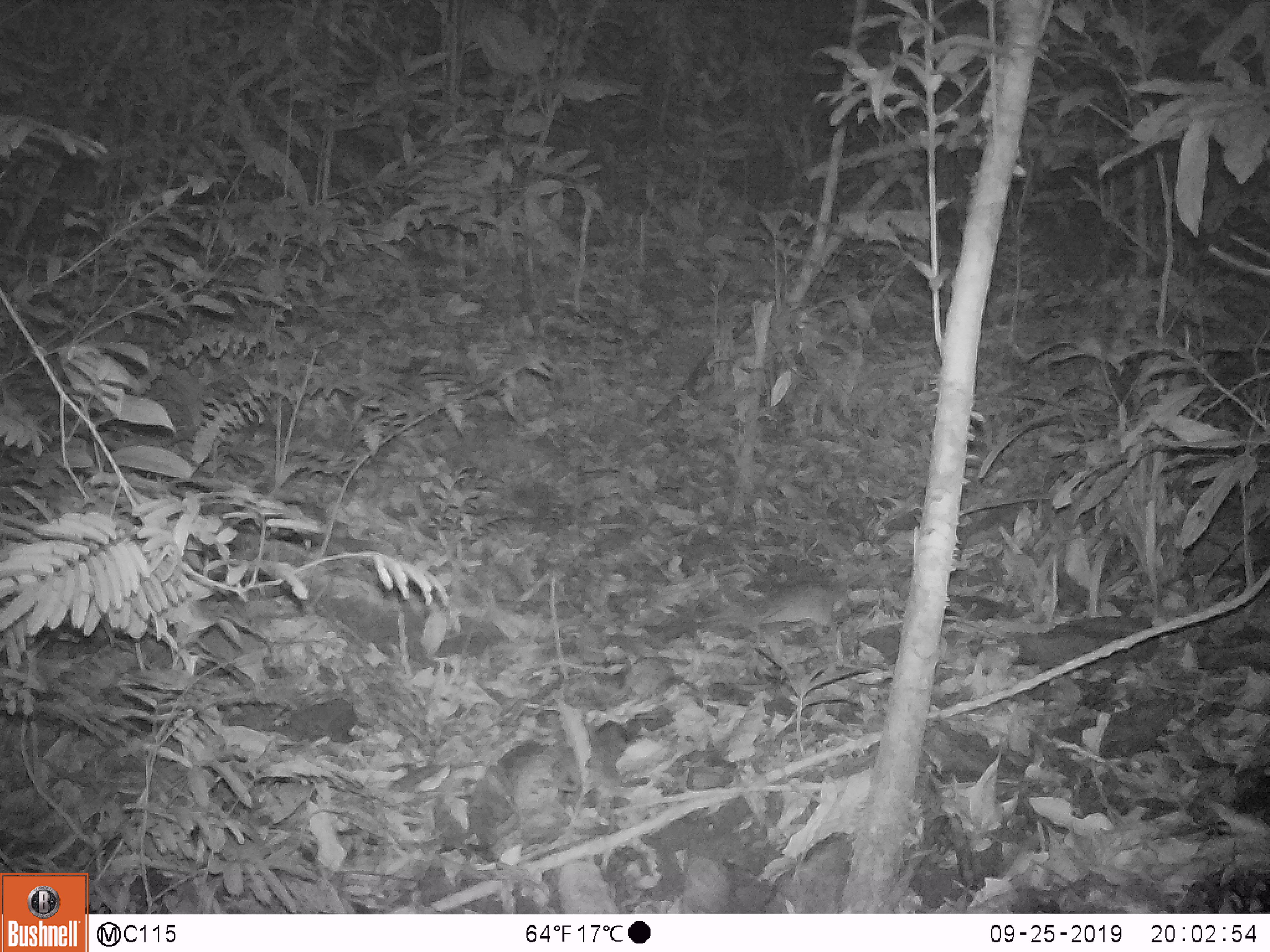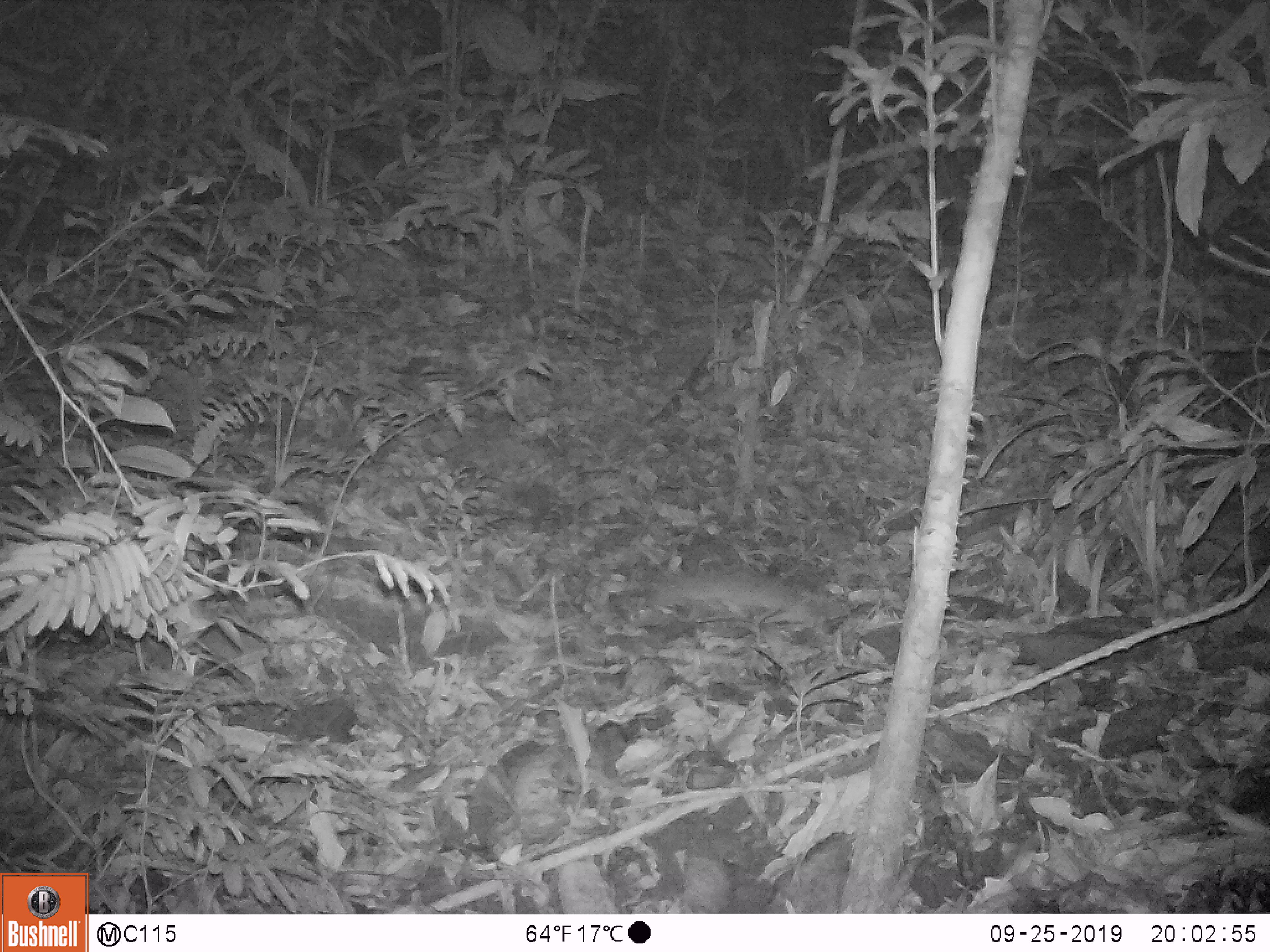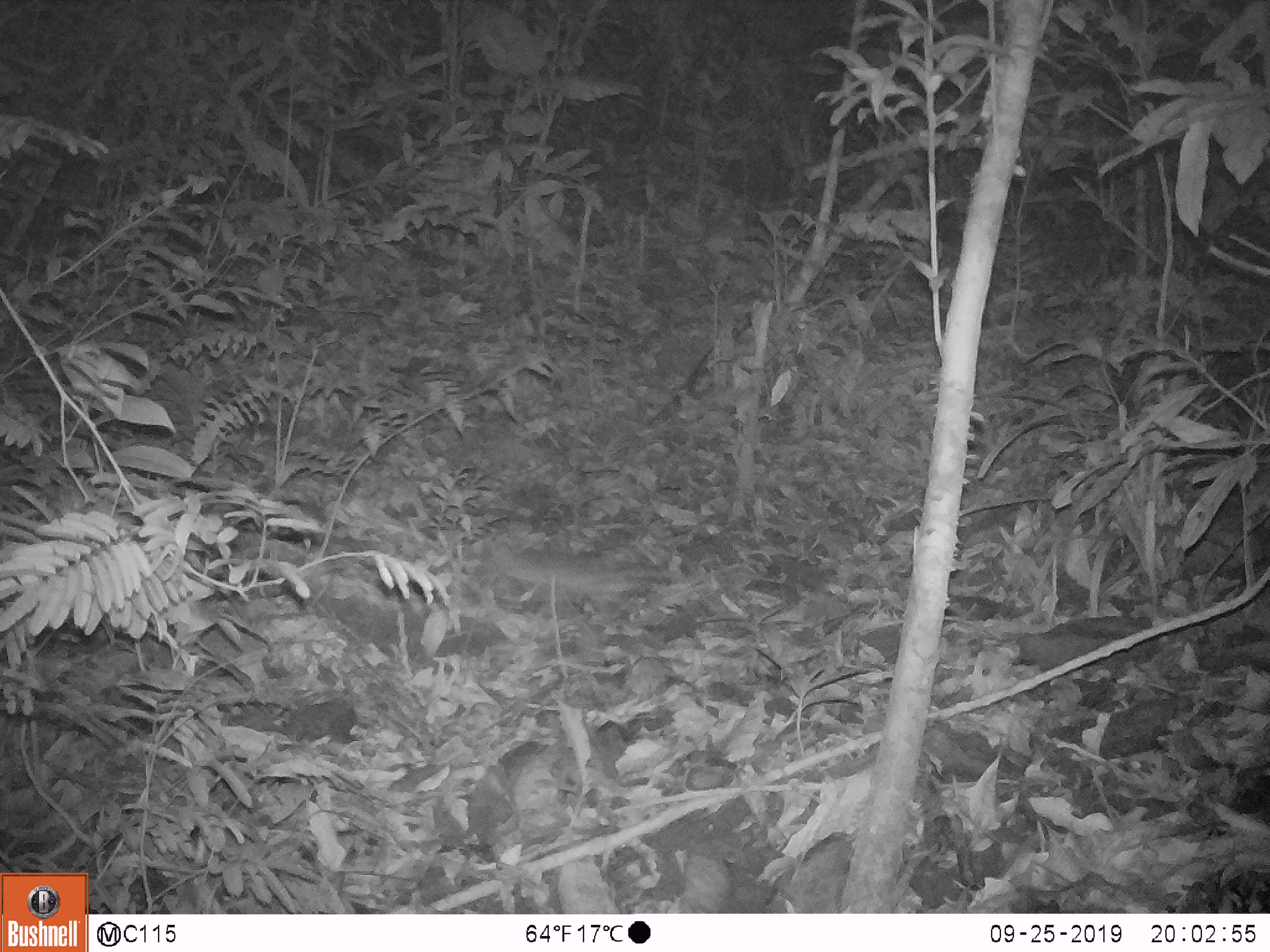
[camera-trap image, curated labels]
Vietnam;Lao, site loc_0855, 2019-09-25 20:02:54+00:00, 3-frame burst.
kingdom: Animalia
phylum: Chordata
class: Mammalia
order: Rodentia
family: Muridae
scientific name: Muridae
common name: old-world mice and rats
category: unidentified murid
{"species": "unidentified murid (old-world mice and rats) (Muridae)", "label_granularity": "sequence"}